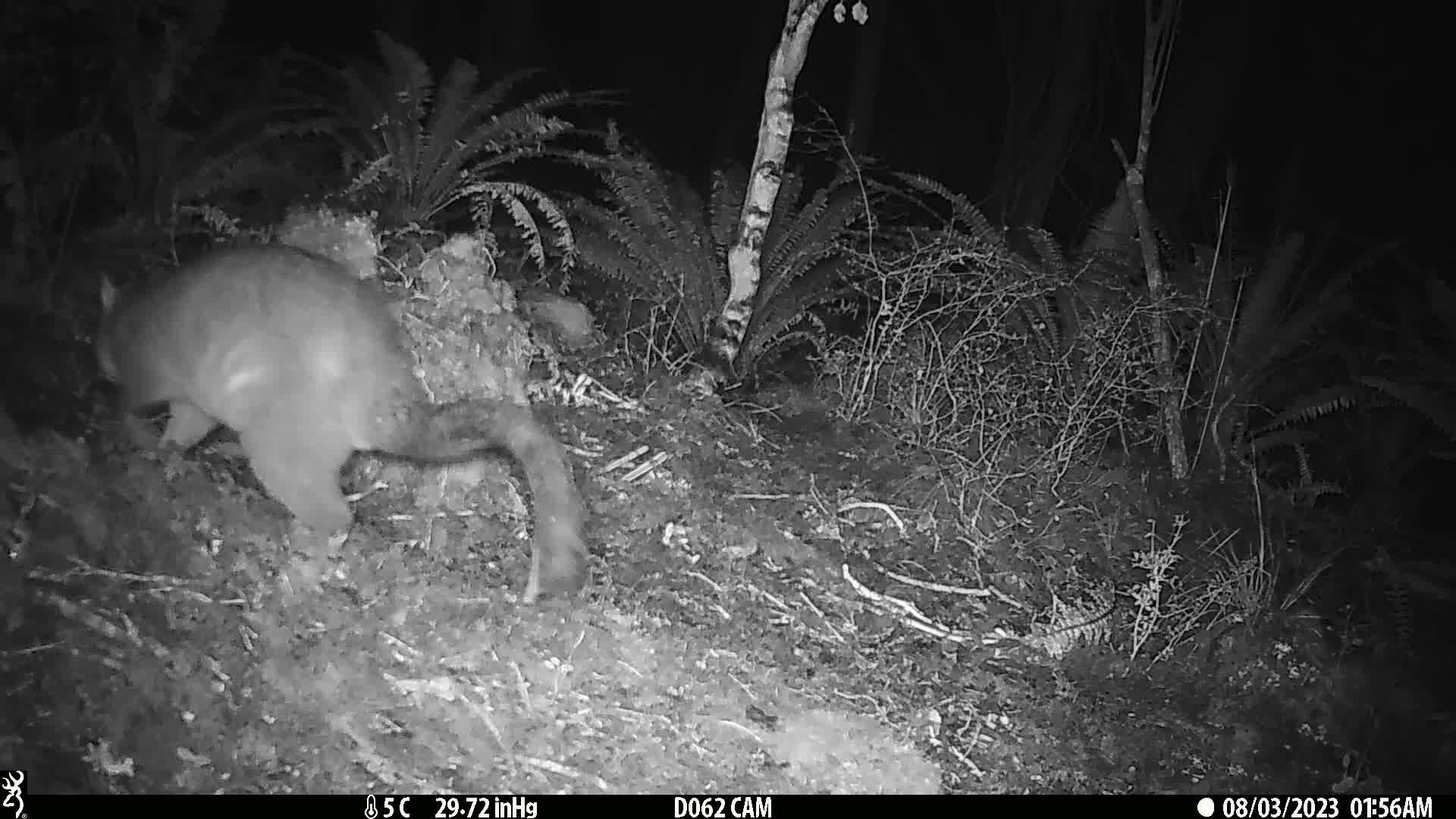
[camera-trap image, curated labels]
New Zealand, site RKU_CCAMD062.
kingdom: Animalia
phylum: Chordata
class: Mammalia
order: Diprotodontia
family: Phalangeridae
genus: Trichosurus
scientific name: Trichosurus vulpecula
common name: common brushtail possum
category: possum